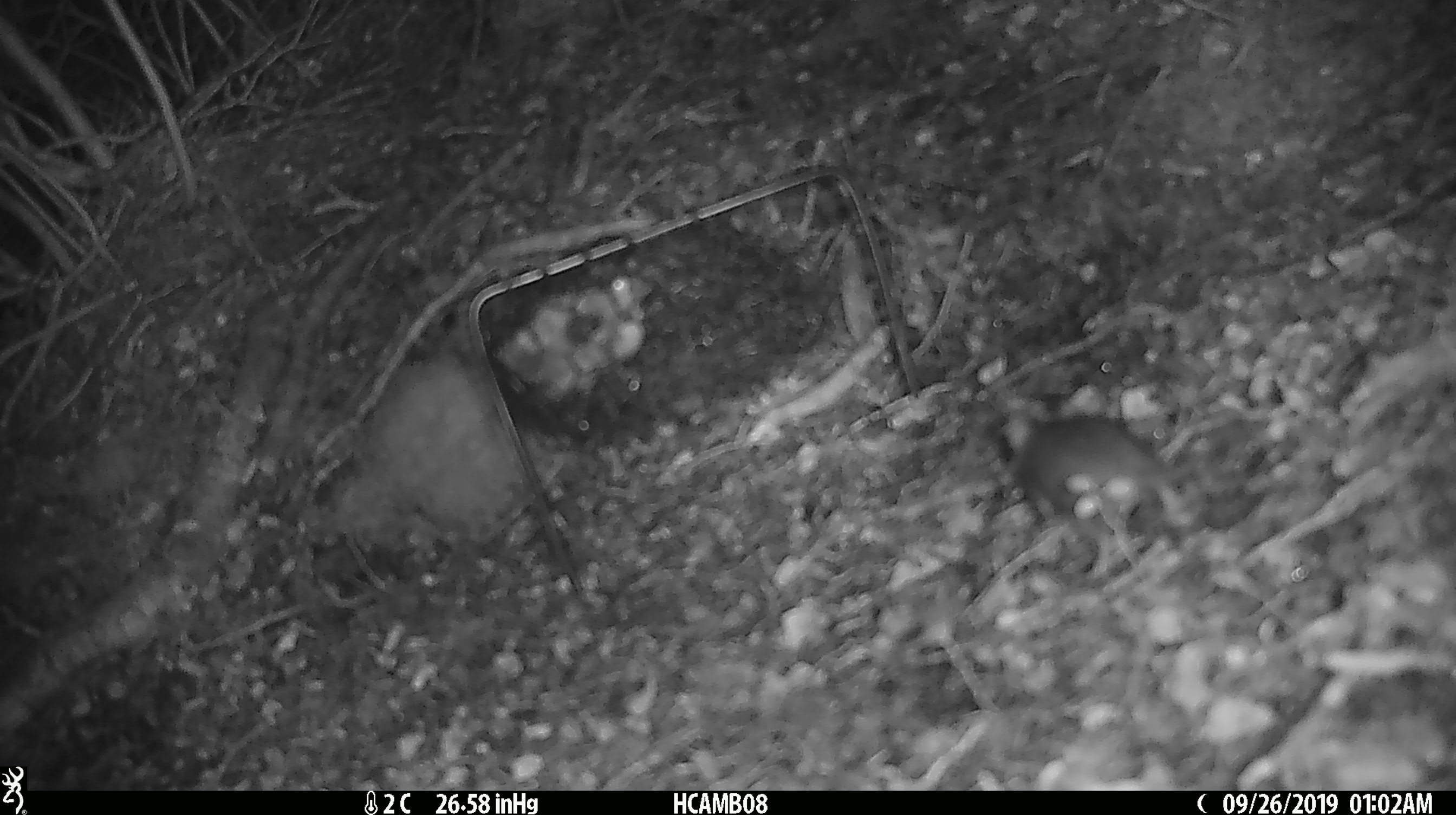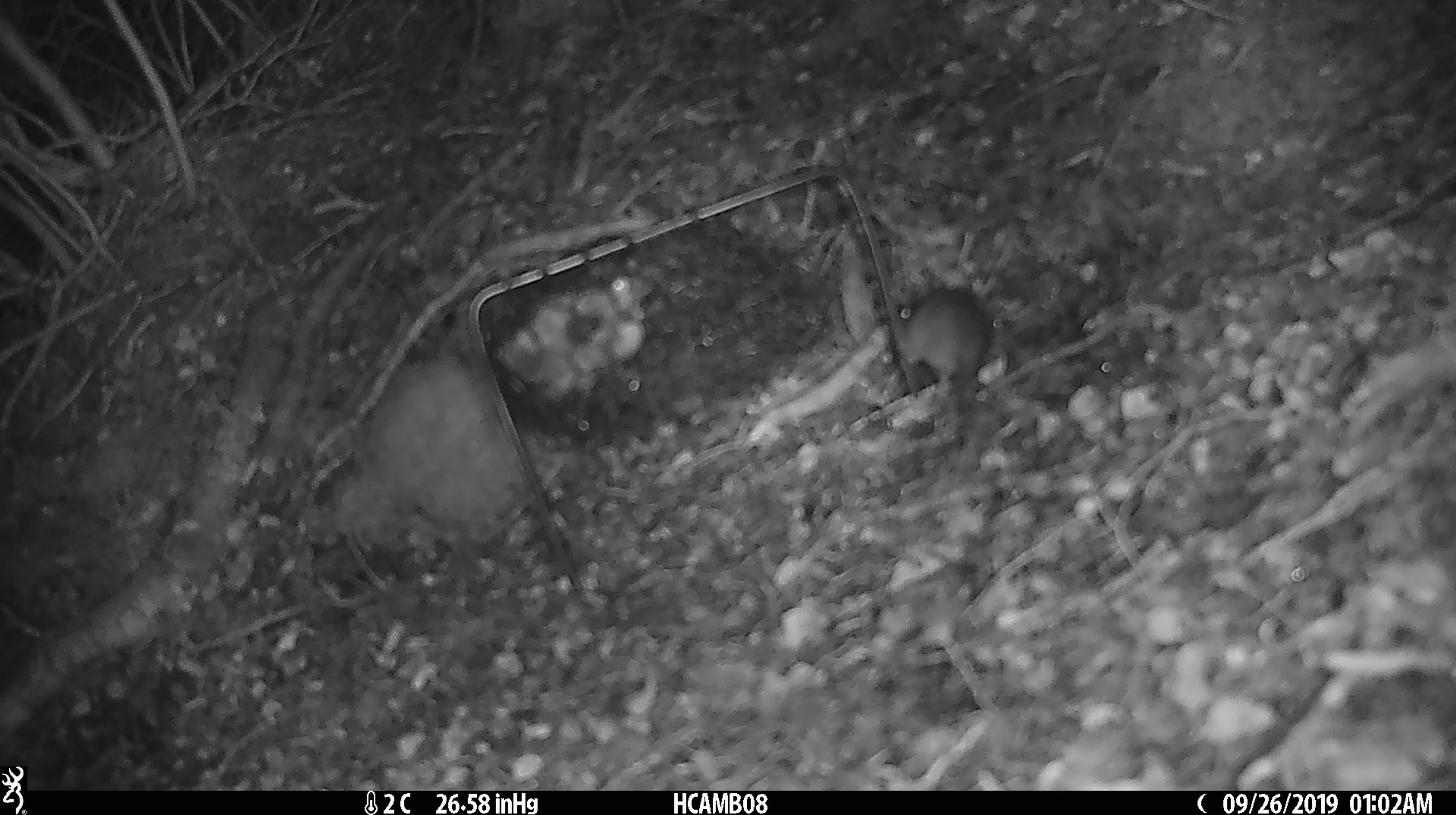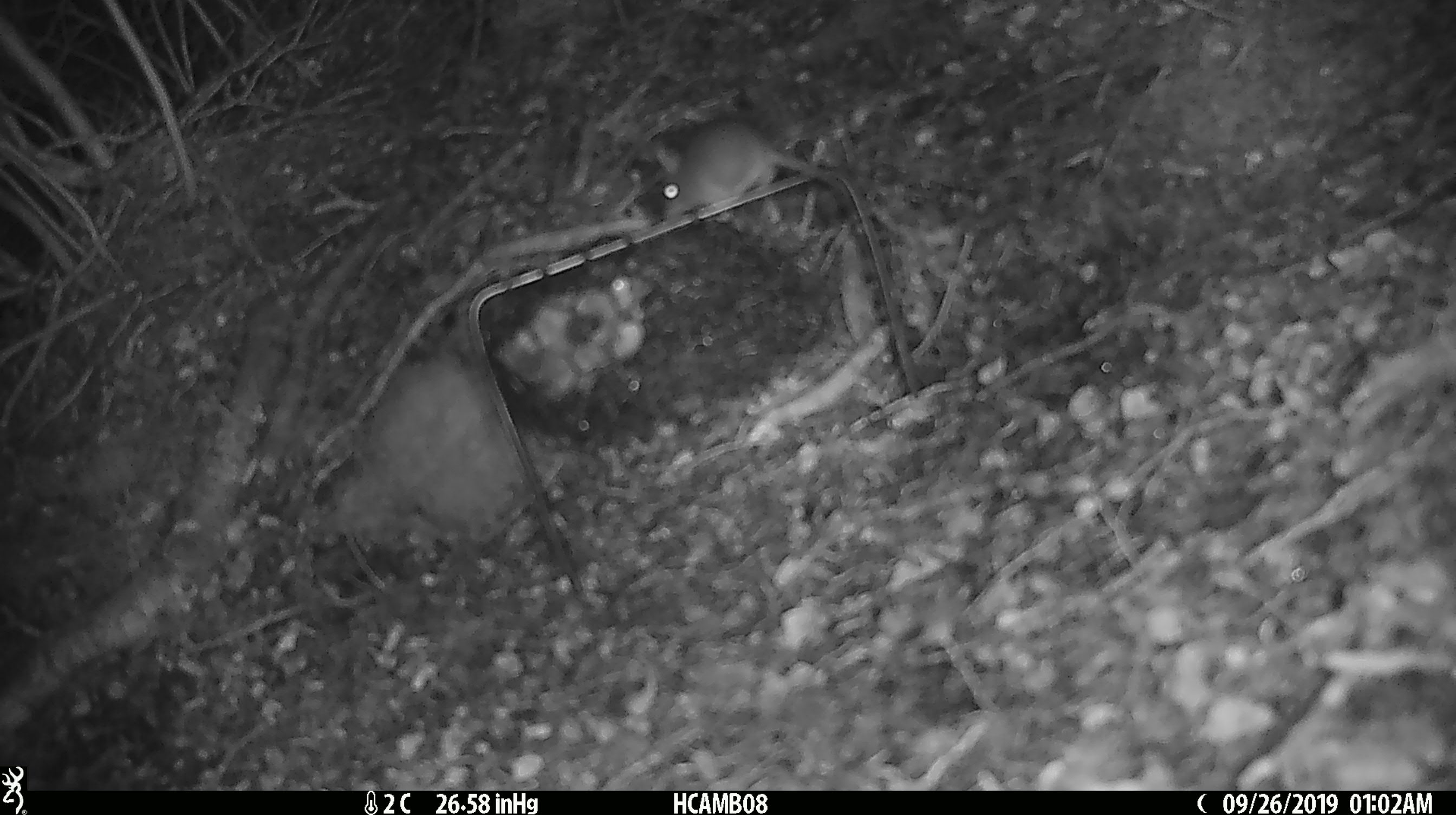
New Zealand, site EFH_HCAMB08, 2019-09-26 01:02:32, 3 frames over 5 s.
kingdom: Animalia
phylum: Chordata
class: Mammalia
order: Rodentia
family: Muridae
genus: Mus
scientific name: Mus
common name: mouse